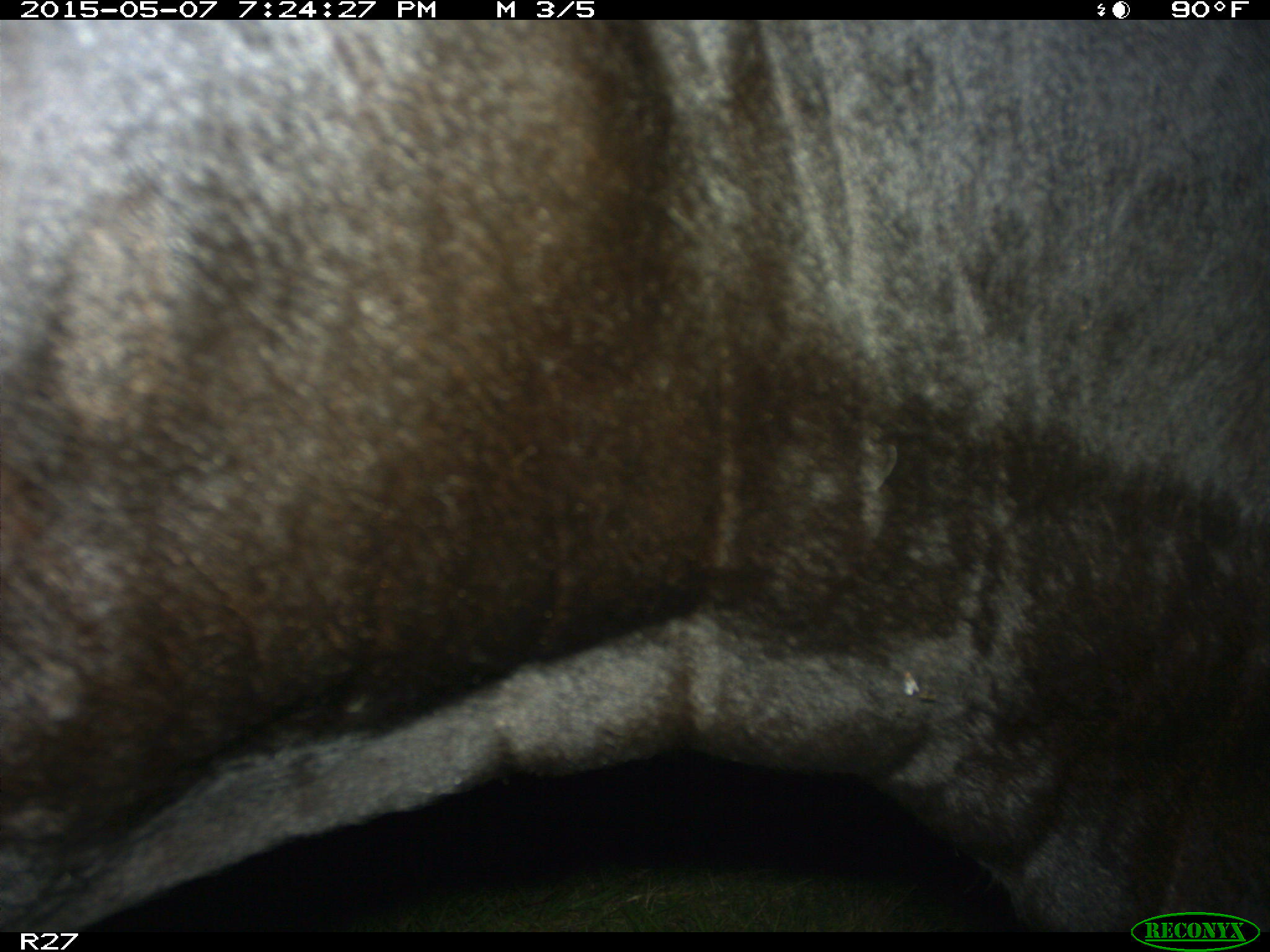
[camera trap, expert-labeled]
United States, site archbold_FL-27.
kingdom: Animalia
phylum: Chordata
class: Mammalia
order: Artiodactyla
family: Bovidae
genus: Bos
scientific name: Bos taurus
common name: domestic cow